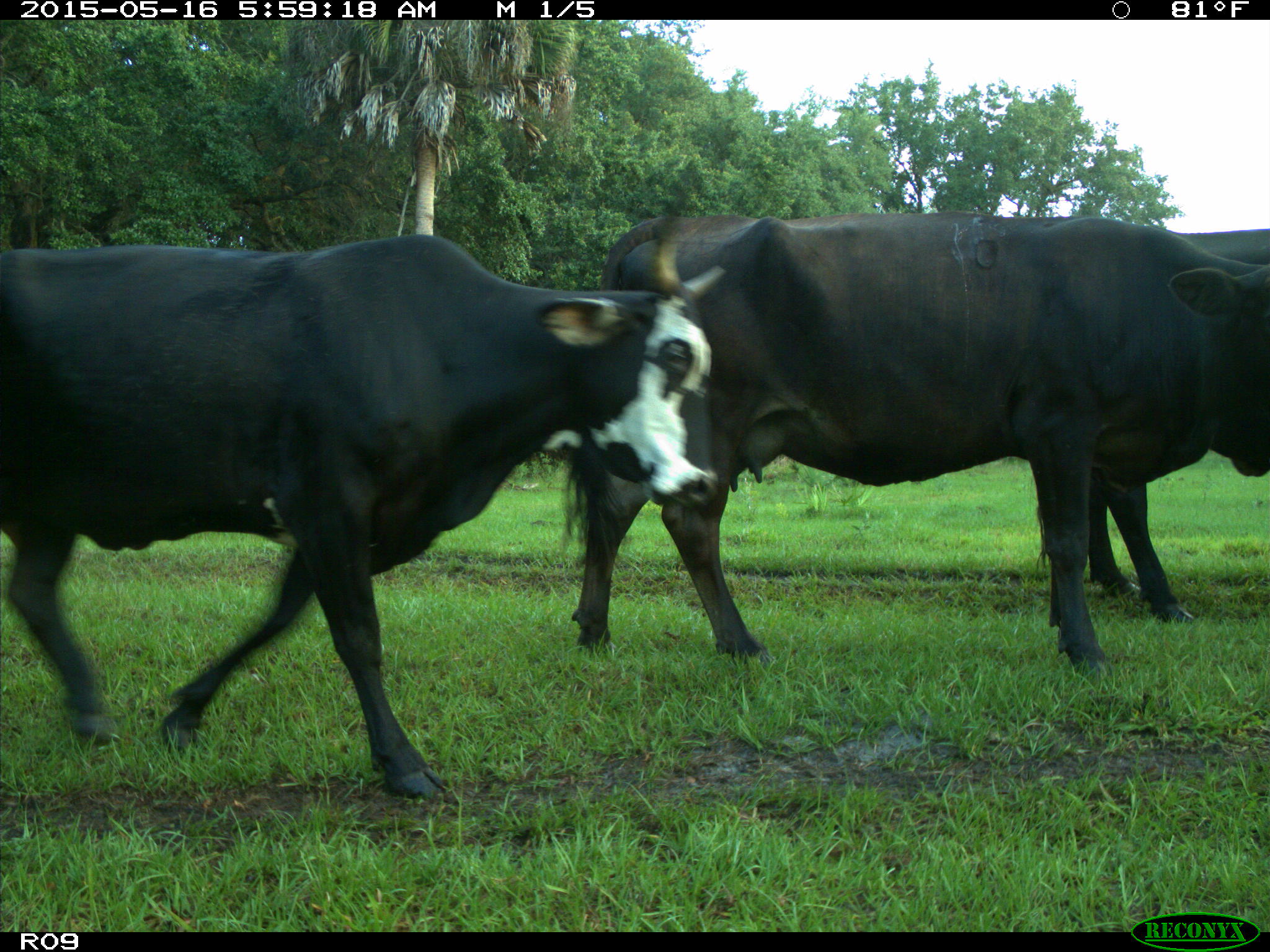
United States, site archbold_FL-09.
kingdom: Animalia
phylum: Chordata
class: Mammalia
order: Artiodactyla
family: Bovidae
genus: Bos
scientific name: Bos taurus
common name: domestic cow